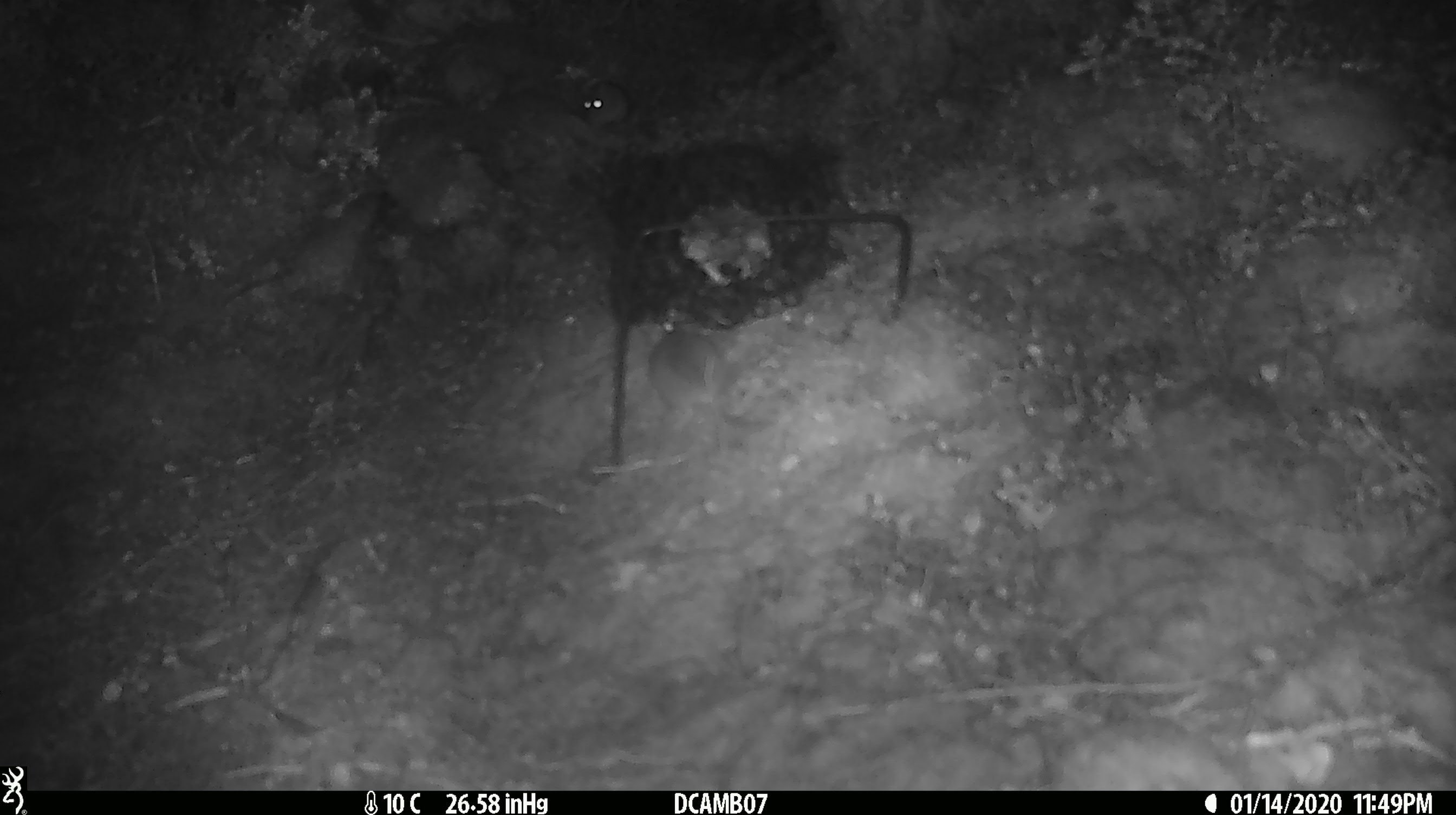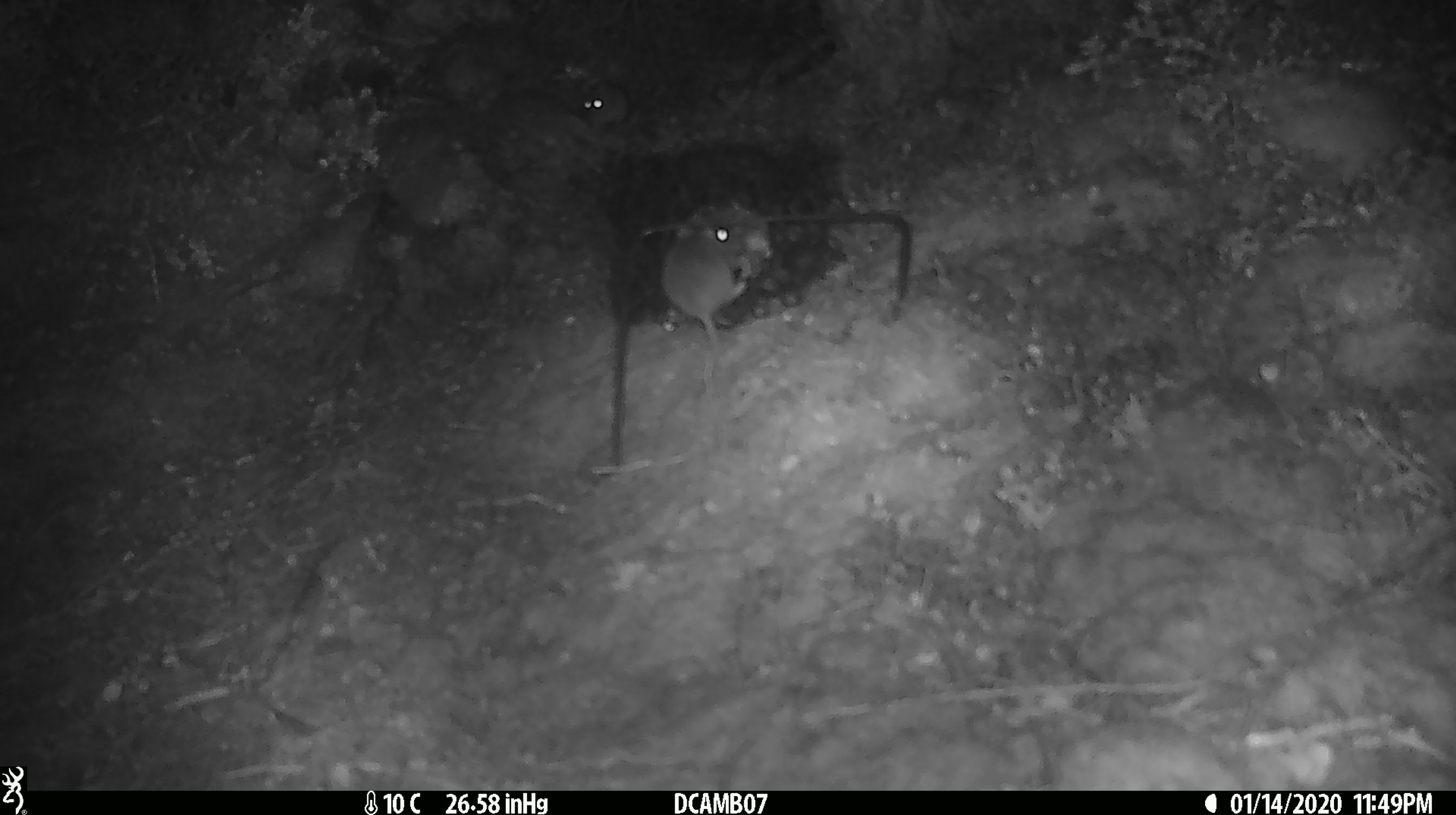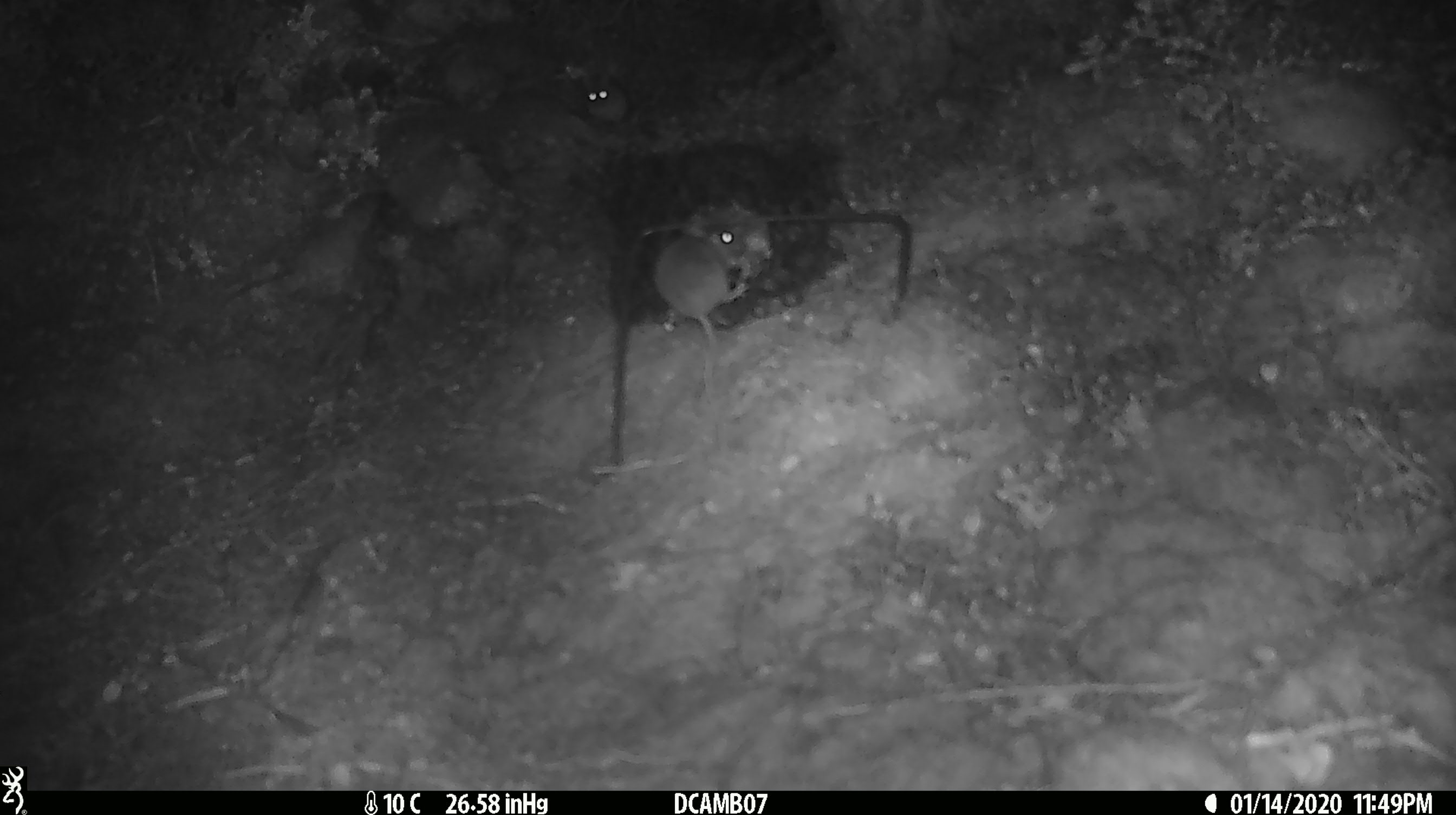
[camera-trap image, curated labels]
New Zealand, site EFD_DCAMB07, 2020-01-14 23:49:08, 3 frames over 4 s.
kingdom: Animalia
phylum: Chordata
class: Mammalia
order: Rodentia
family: Muridae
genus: Mus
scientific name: Mus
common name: mouse